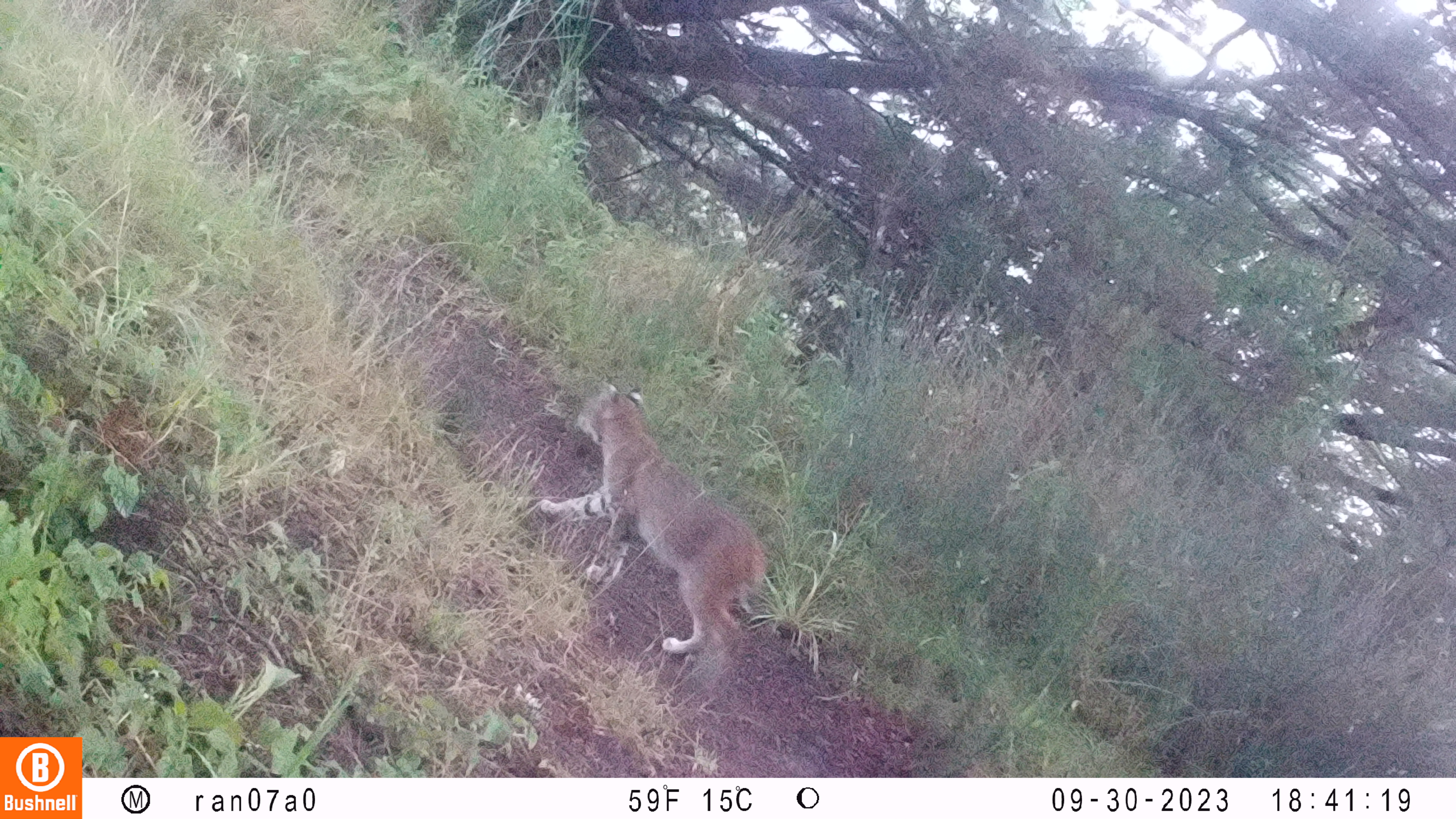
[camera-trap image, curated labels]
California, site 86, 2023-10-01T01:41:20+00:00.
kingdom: Animalia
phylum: Chordata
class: Mammalia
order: Carnivora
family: Felidae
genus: Lynx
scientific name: Lynx rufus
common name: bobcat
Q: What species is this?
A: Bobcat (Lynx rufus).